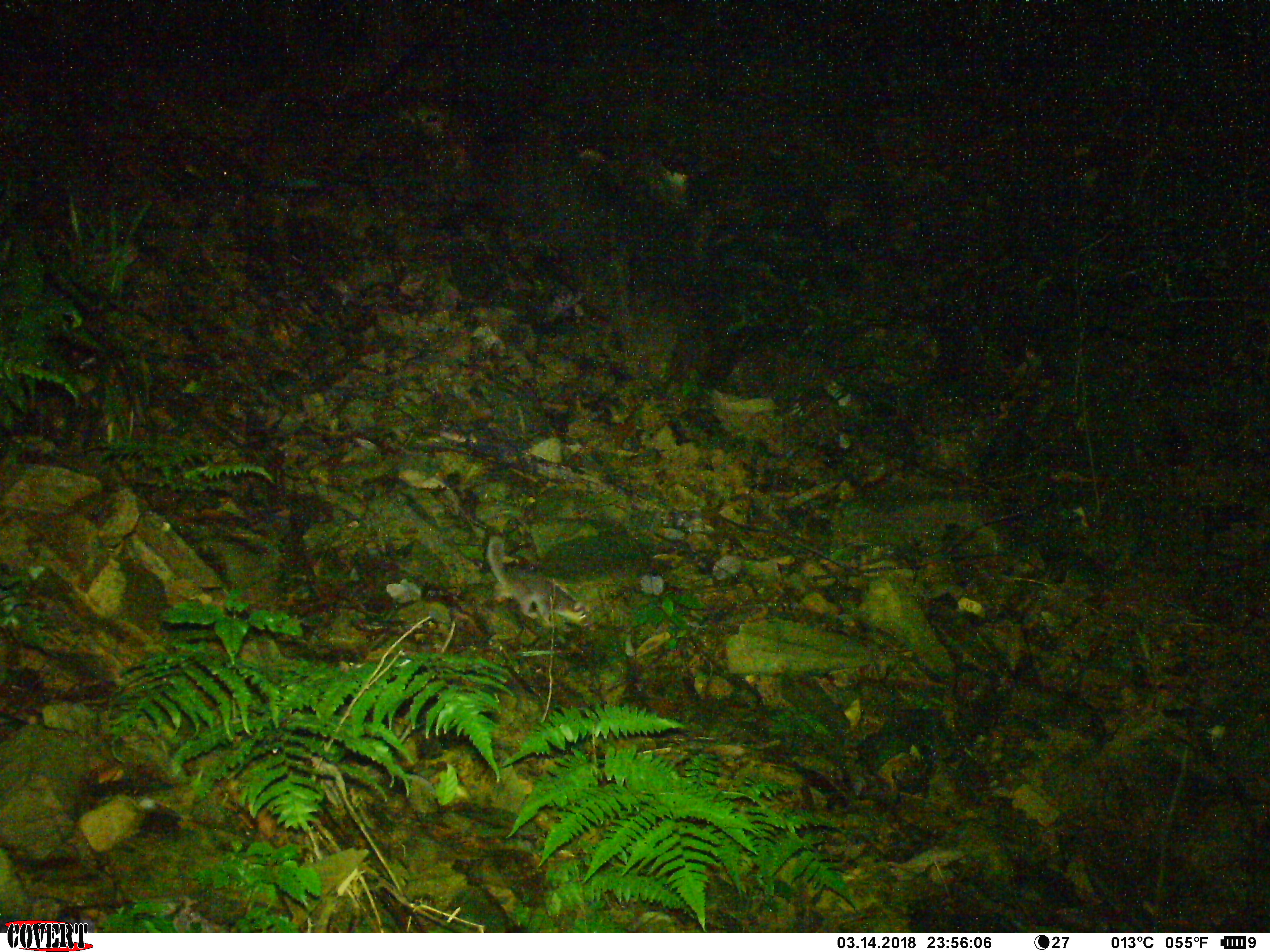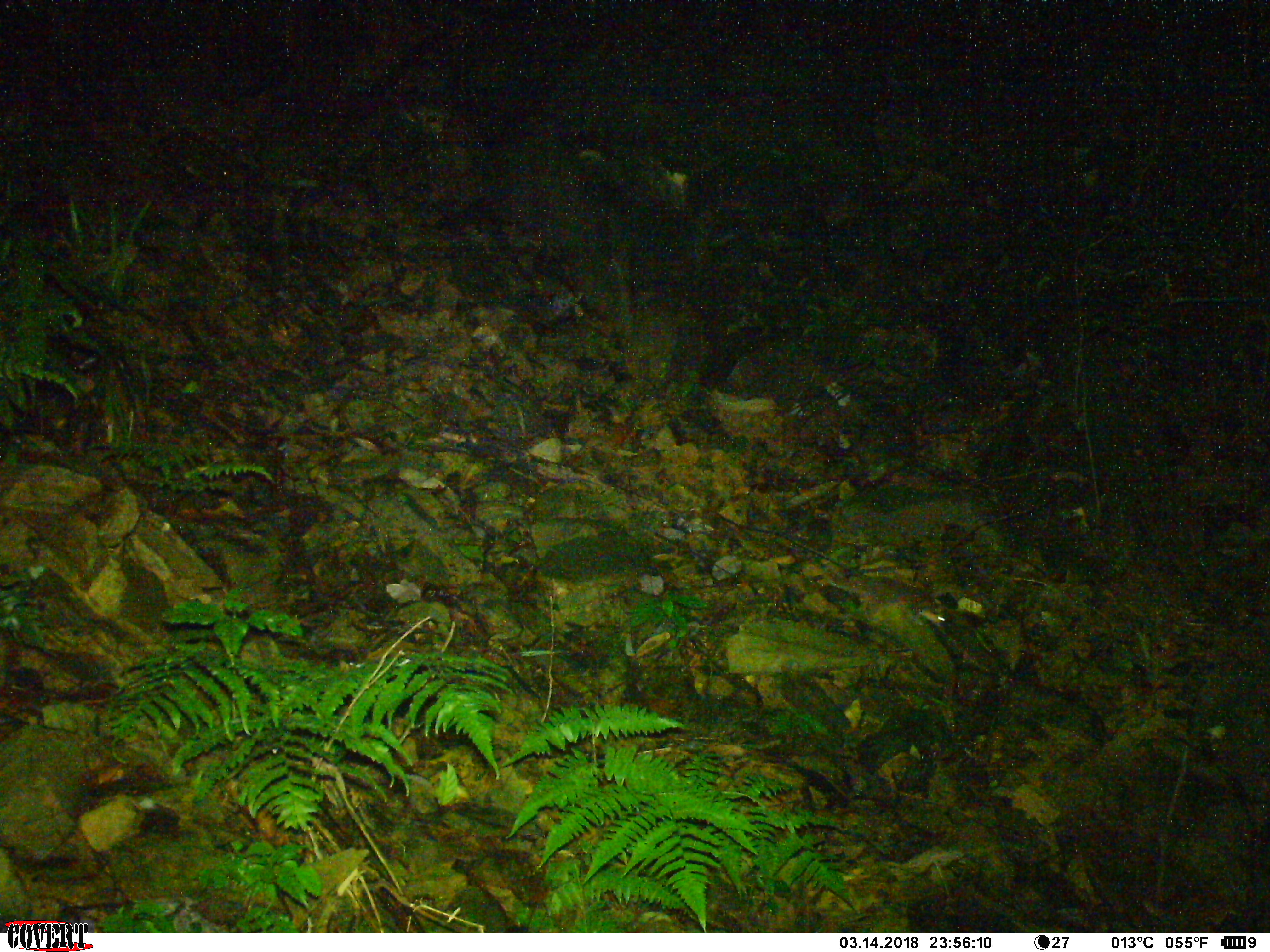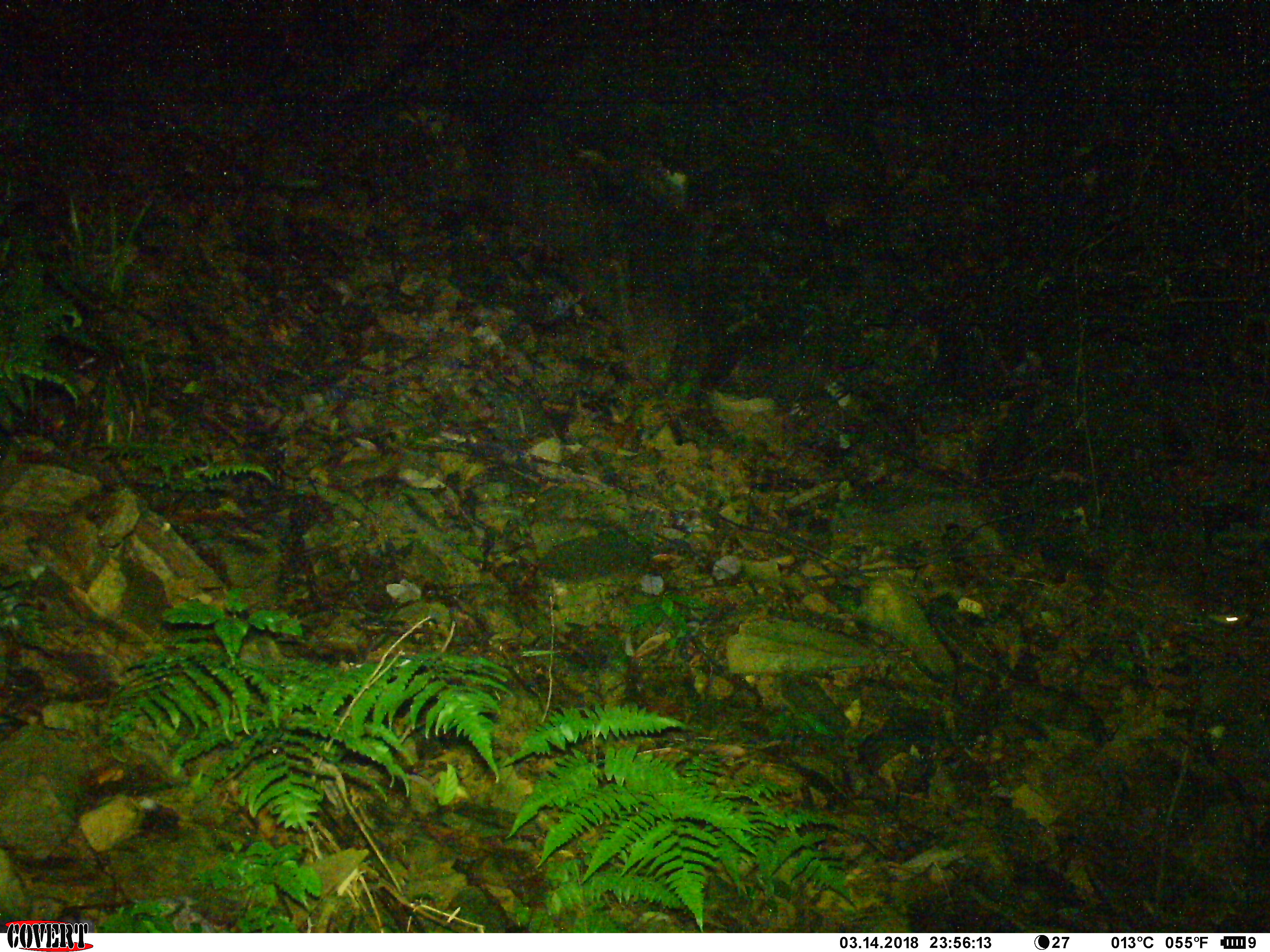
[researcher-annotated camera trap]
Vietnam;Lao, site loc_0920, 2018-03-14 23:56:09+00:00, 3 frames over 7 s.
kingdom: Animalia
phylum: Chordata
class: Mammalia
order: Carnivora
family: Mustelidae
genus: Melogale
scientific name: Melogale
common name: ferret badger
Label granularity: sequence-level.